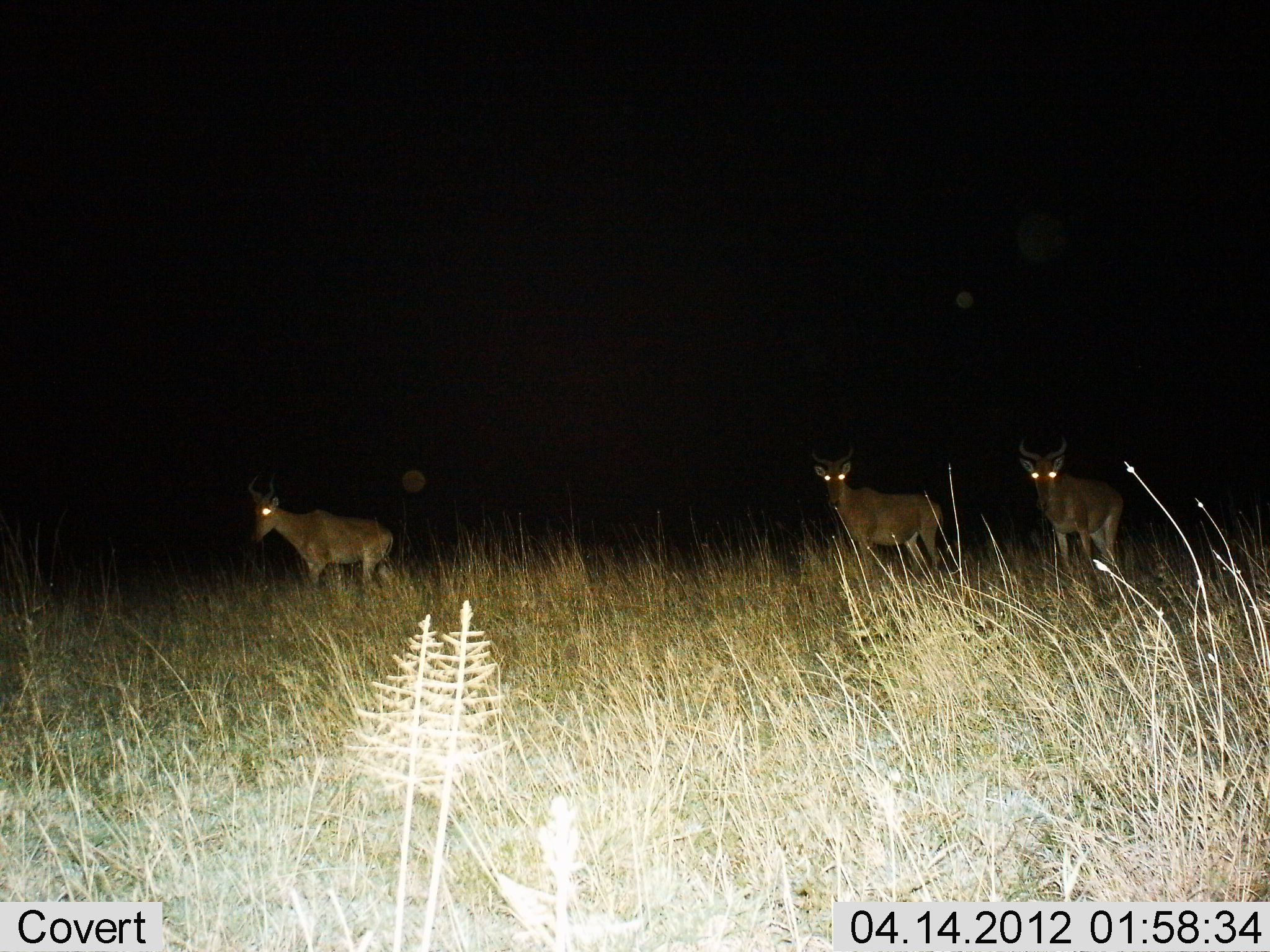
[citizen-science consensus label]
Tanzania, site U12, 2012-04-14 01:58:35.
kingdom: Animalia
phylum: Chordata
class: Mammalia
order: Artiodactyla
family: Bovidae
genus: Alcelaphus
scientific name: Alcelaphus buselaphus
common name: hartebeest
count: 3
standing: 79%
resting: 0%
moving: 29%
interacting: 0%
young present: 0%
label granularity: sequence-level